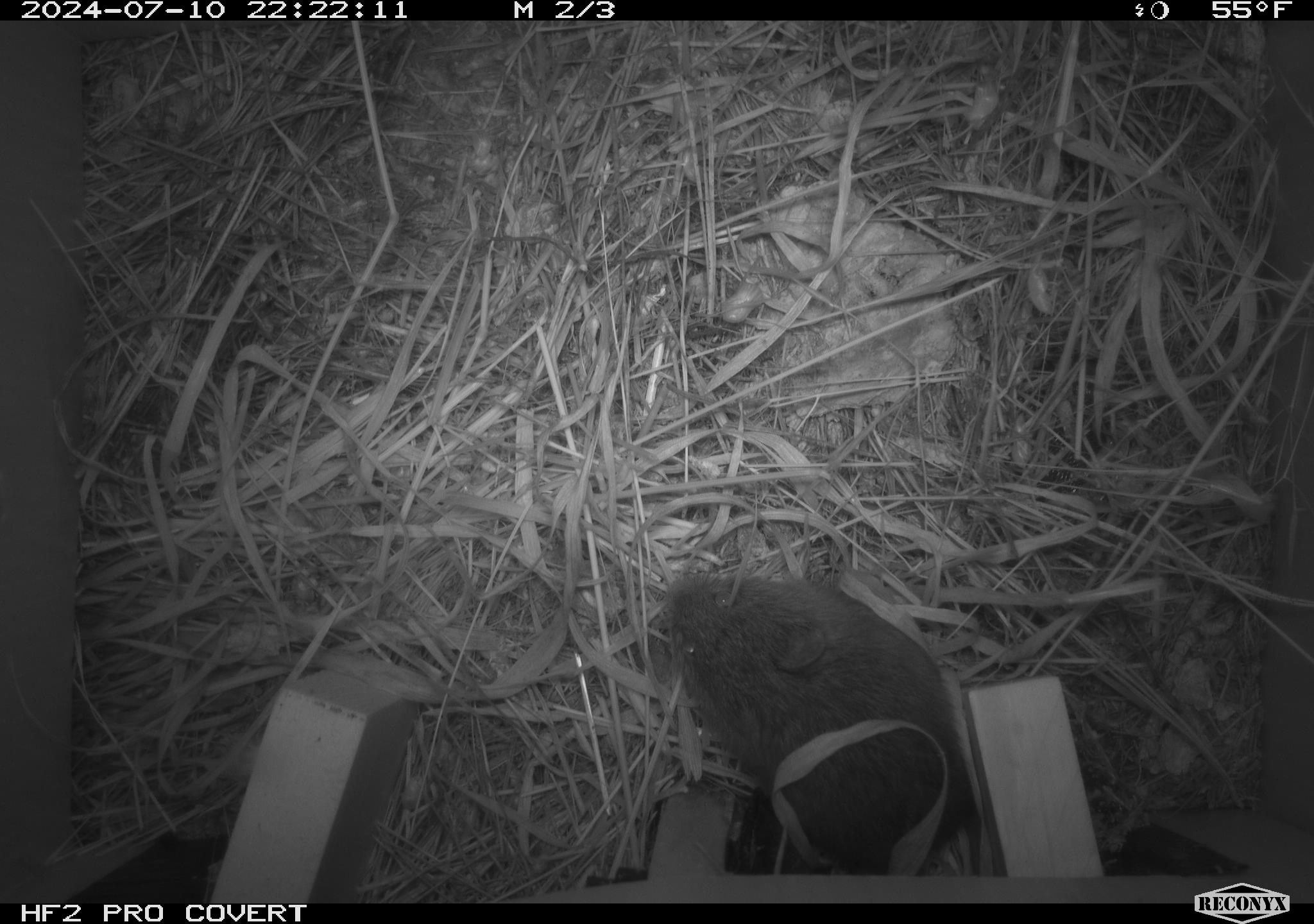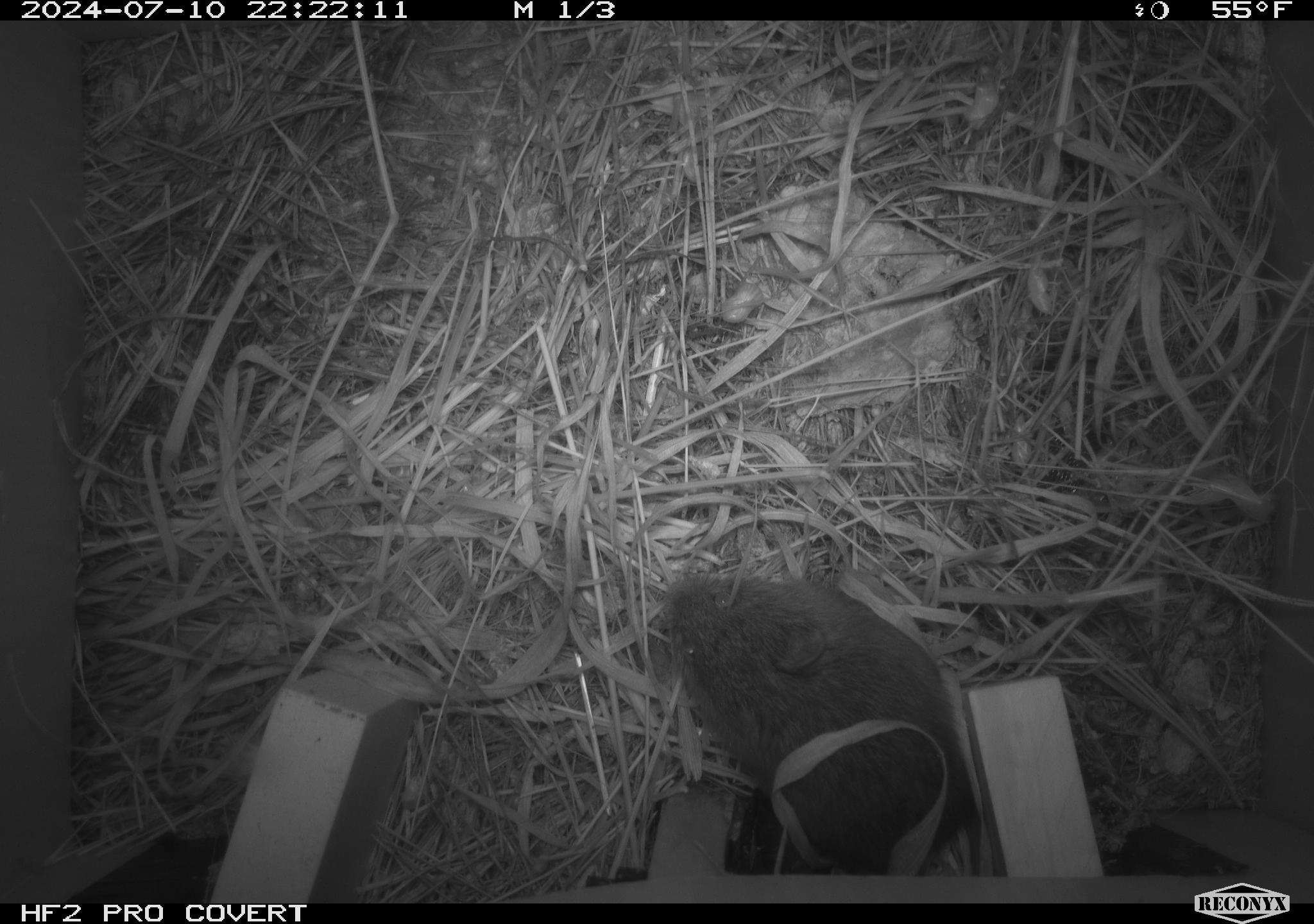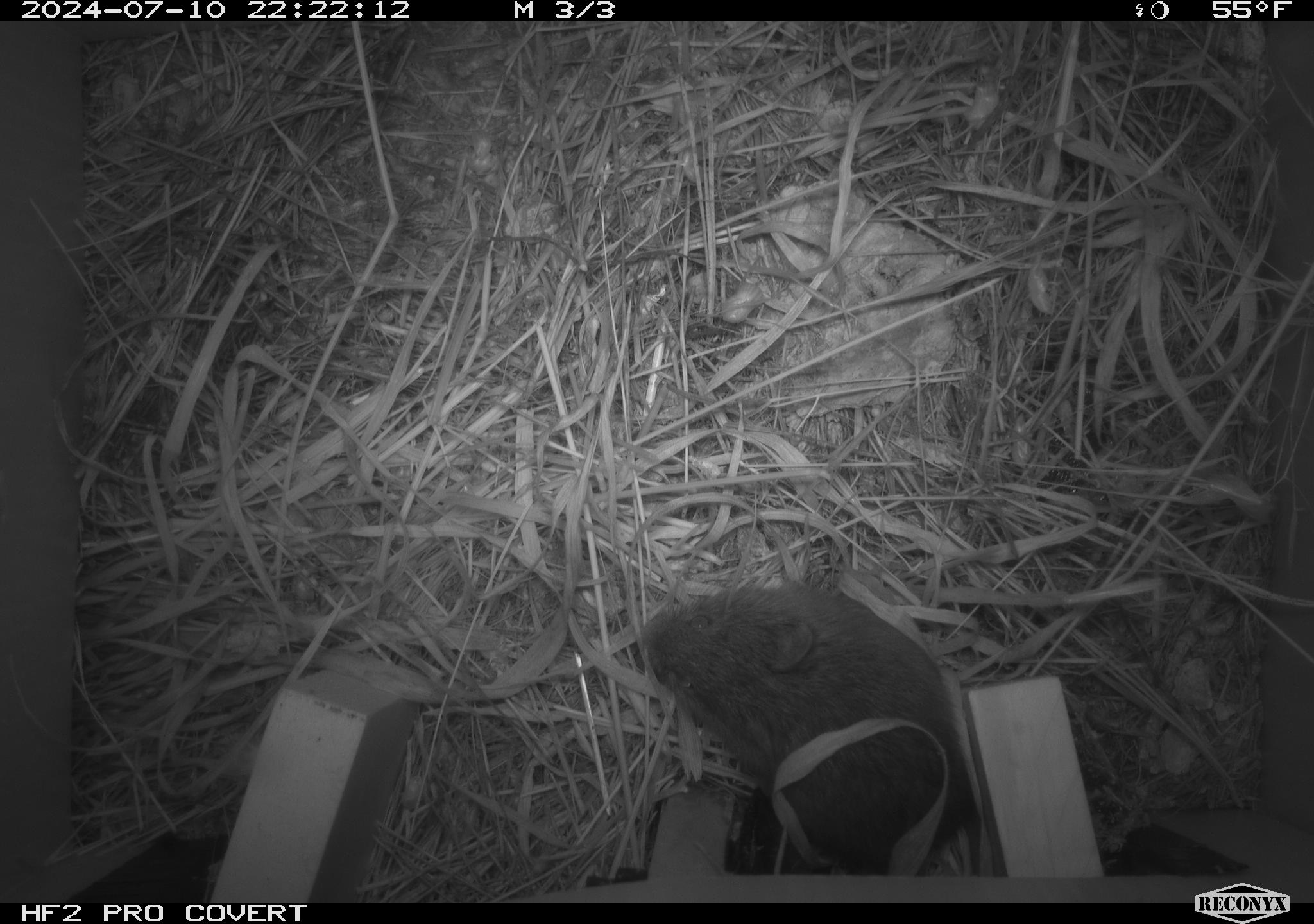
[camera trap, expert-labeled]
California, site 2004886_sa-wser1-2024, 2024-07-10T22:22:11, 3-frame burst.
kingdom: Animalia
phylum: Chordata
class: Mammalia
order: Rodentia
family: Cricetidae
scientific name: Arvicolinae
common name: voles, lemmings, and muskrats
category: arvicolinae subfamily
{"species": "arvicolinae subfamily (voles, lemmings, and muskrats) (Arvicolinae)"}